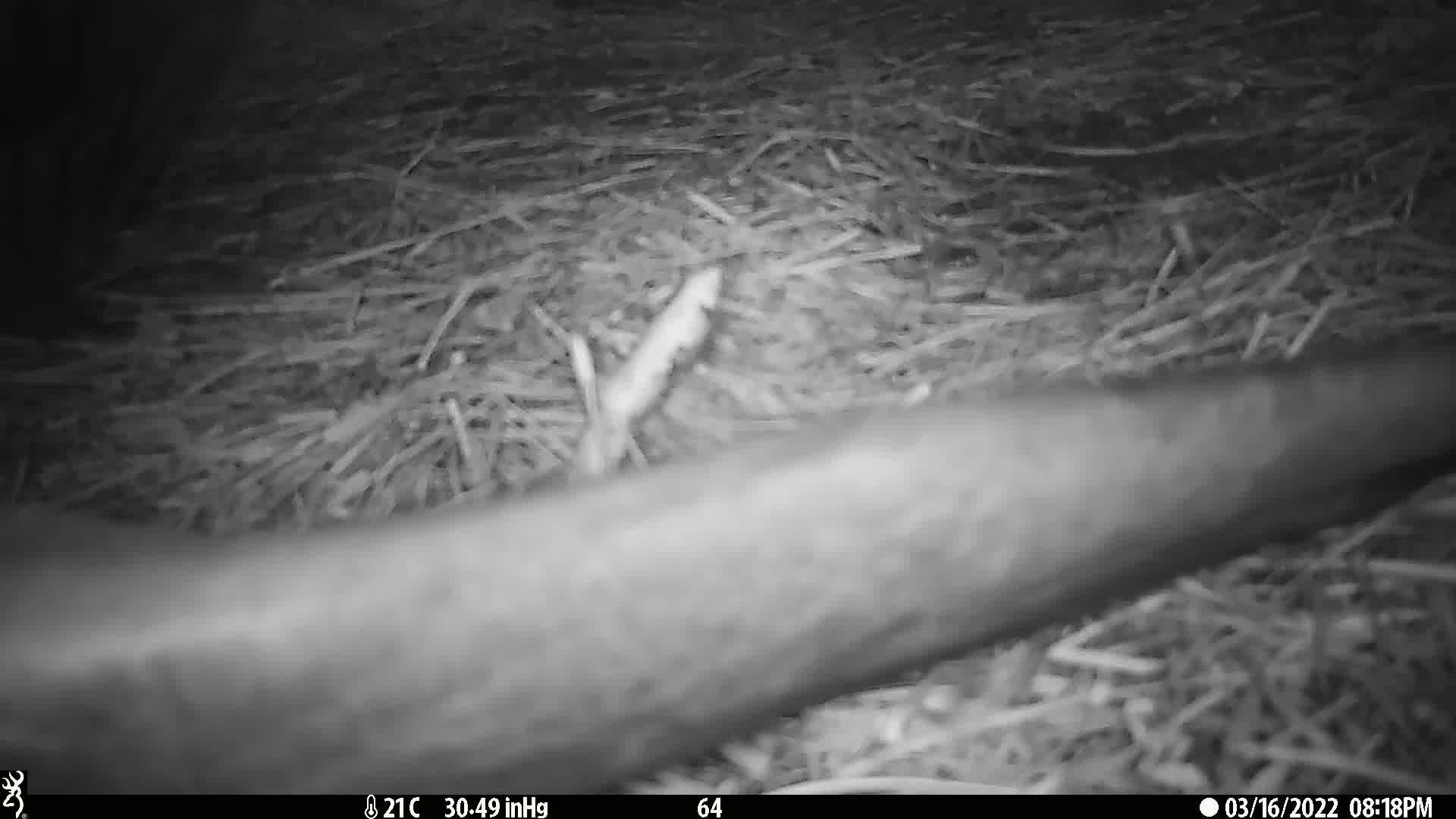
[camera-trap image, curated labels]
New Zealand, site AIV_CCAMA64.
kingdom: Animalia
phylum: Chordata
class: Mammalia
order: Carnivora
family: Otariidae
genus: Phocarctos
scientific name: Phocarctos hookeri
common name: new zealand sea lion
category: sealion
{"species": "sealion (new zealand sea lion) (Phocarctos hookeri)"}